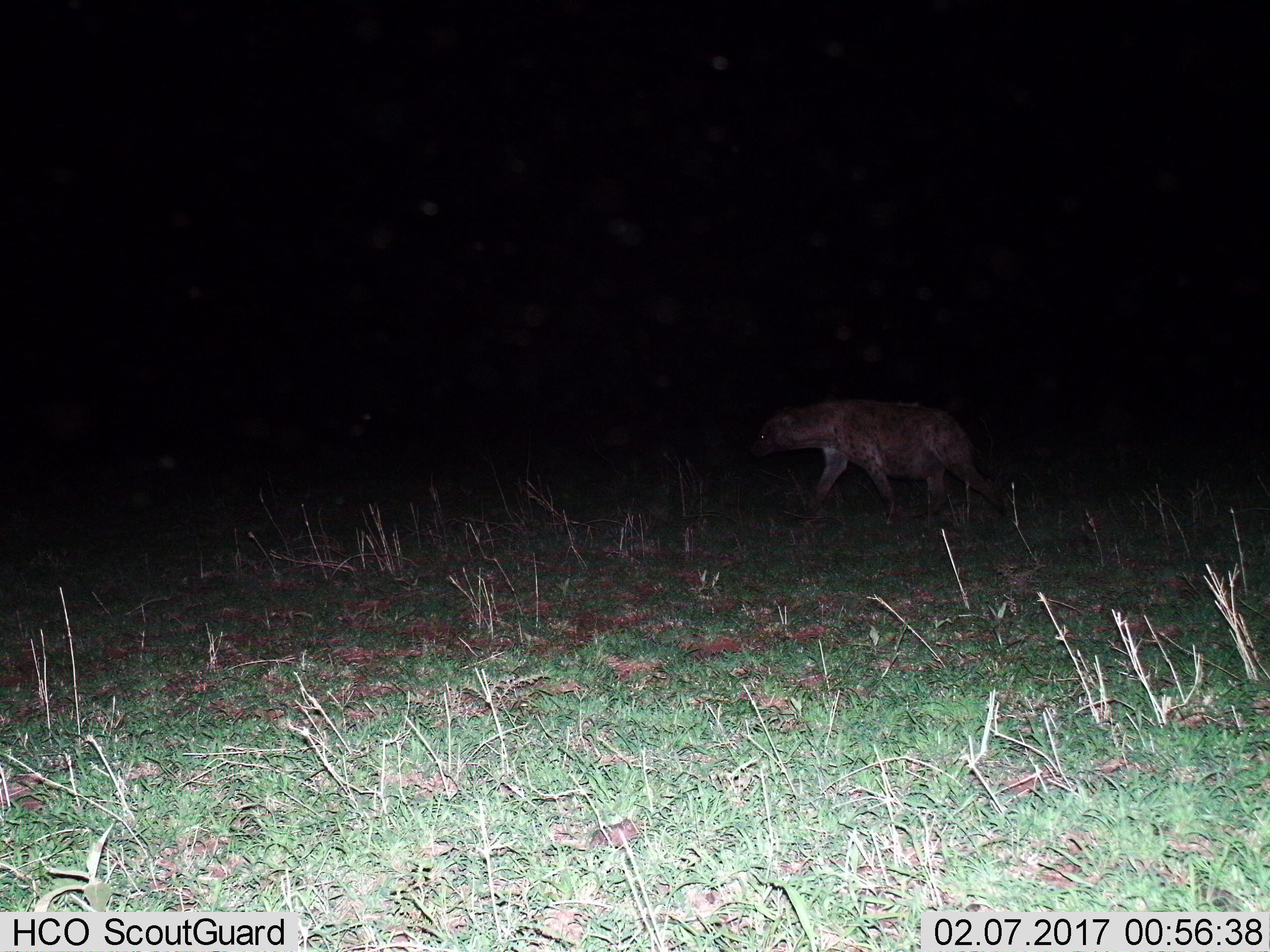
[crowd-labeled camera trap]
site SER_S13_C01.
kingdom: Animalia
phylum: Chordata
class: Mammalia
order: Carnivora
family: Hyaenidae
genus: Crocuta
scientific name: Crocuta crocuta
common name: spotted hyena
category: hyenaspotted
Hyenaspotted (spotted hyena) (Crocuta crocuta), count 1. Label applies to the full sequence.